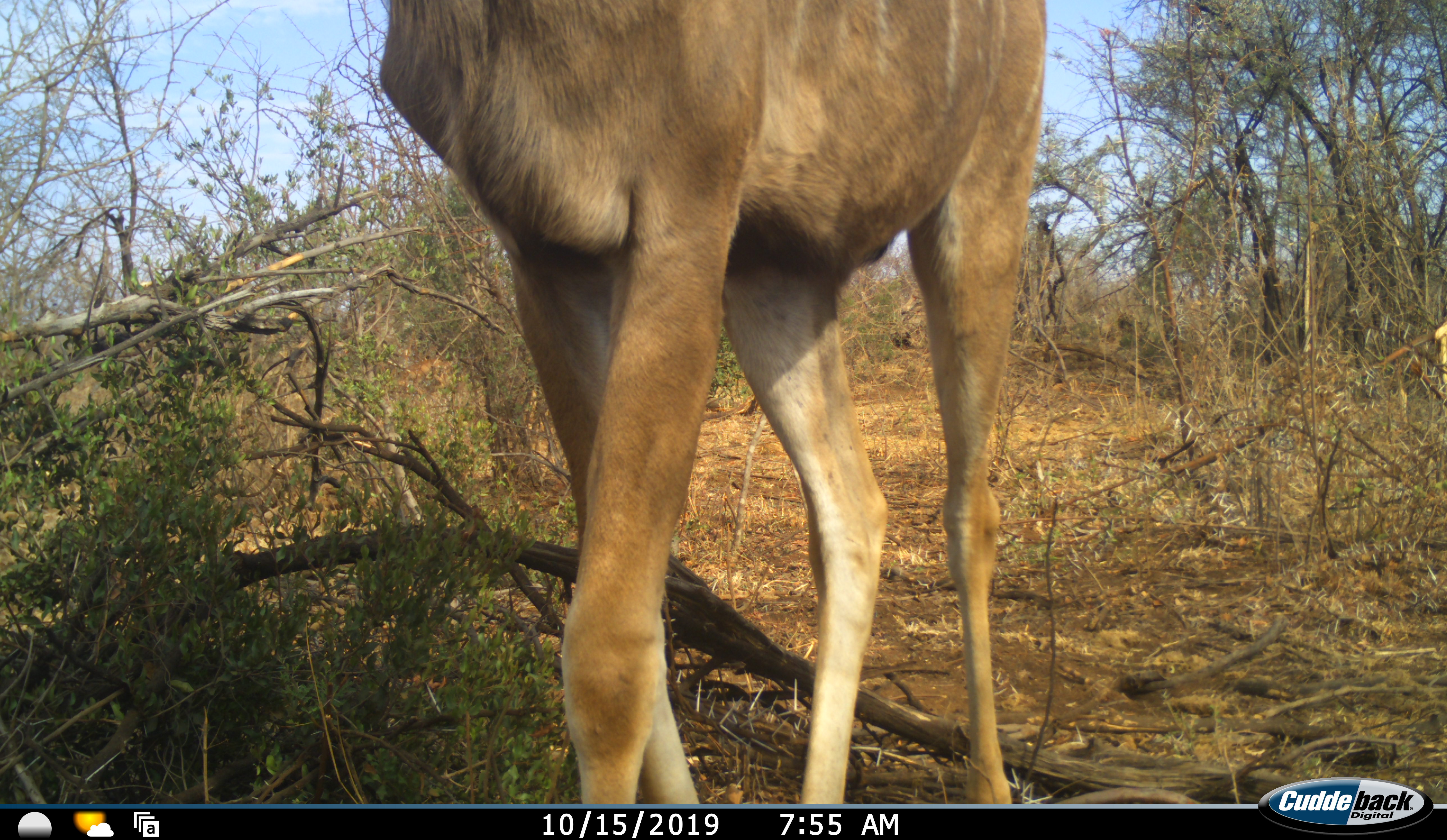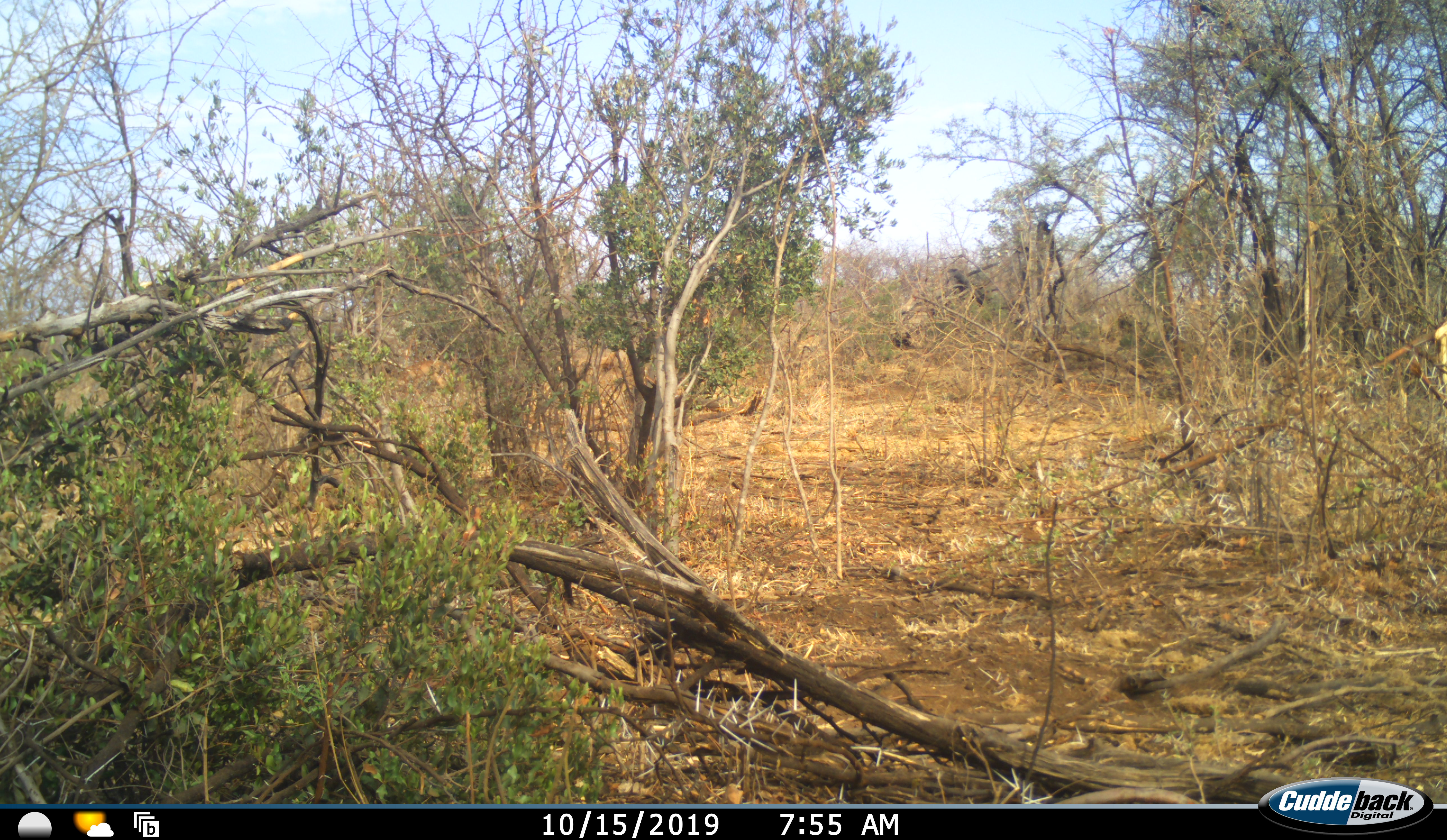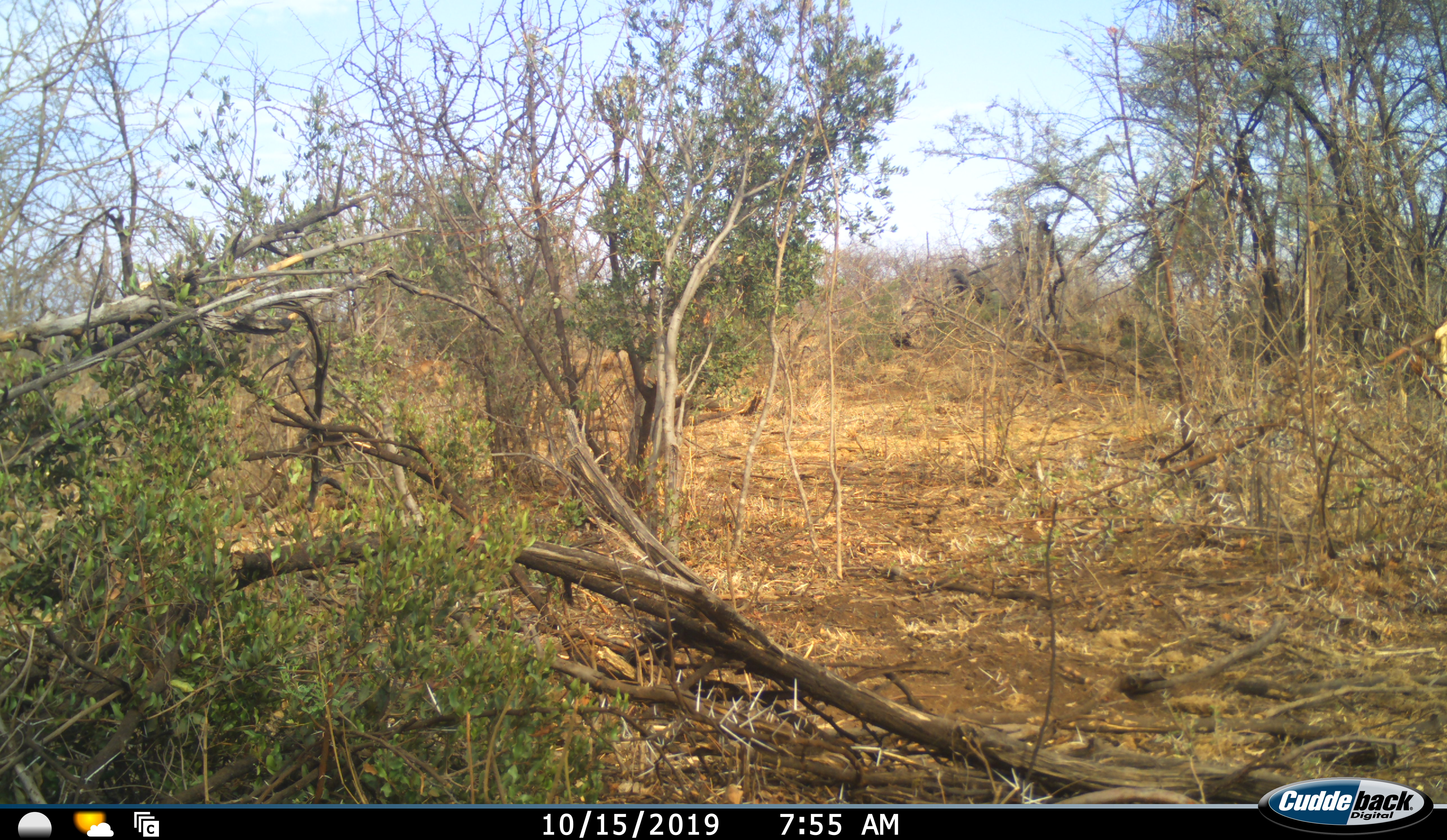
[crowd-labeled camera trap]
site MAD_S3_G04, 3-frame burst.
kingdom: Animalia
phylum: Chordata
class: Mammalia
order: Artiodactyla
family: Bovidae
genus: Tragelaphus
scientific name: Tragelaphus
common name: kudu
Kudu (Tragelaphus), count 1. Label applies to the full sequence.